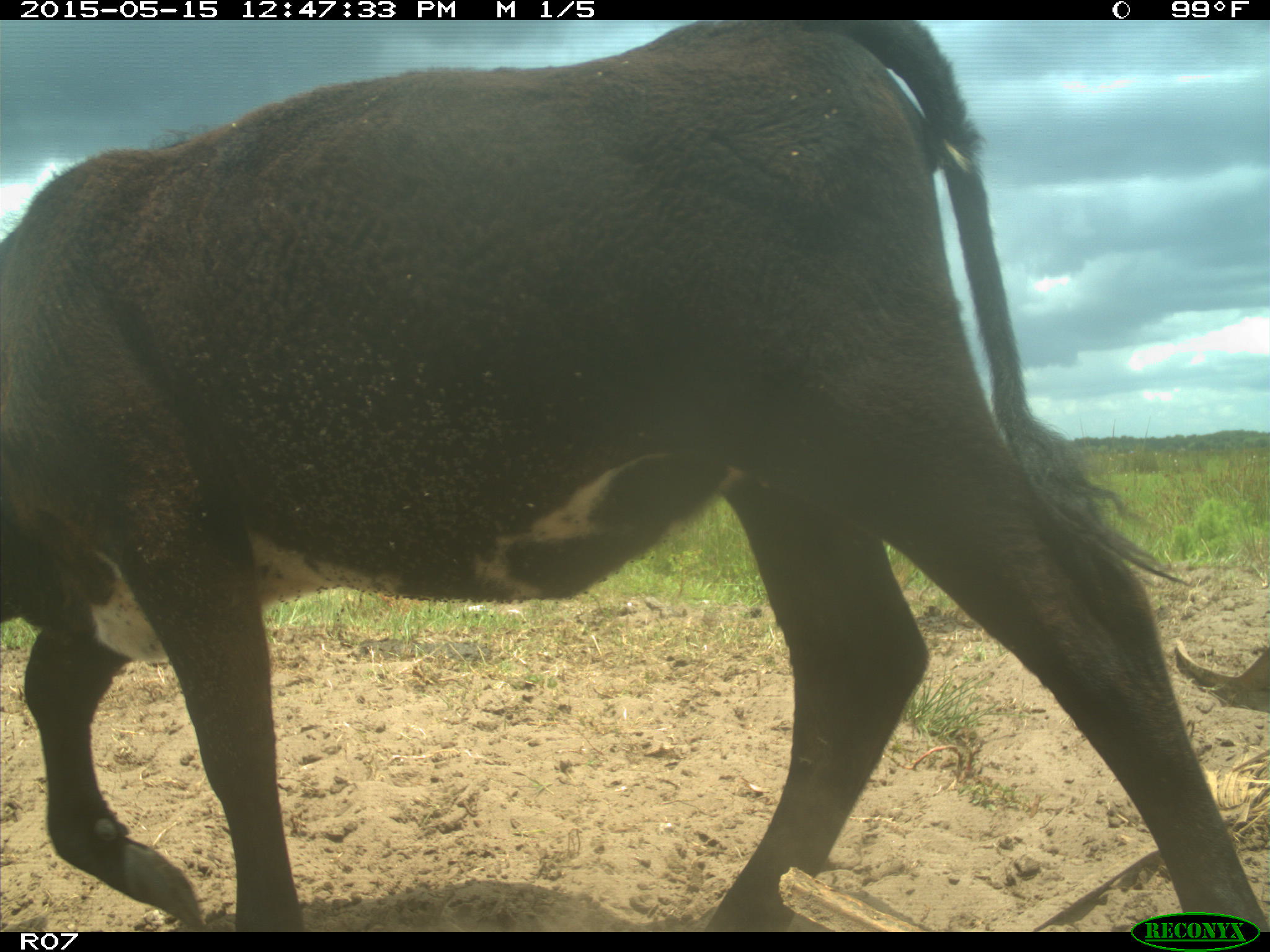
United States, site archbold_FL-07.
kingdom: Animalia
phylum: Chordata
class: Mammalia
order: Artiodactyla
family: Bovidae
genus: Bos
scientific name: Bos taurus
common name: domestic cow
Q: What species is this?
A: Bos taurus (domestic cow).